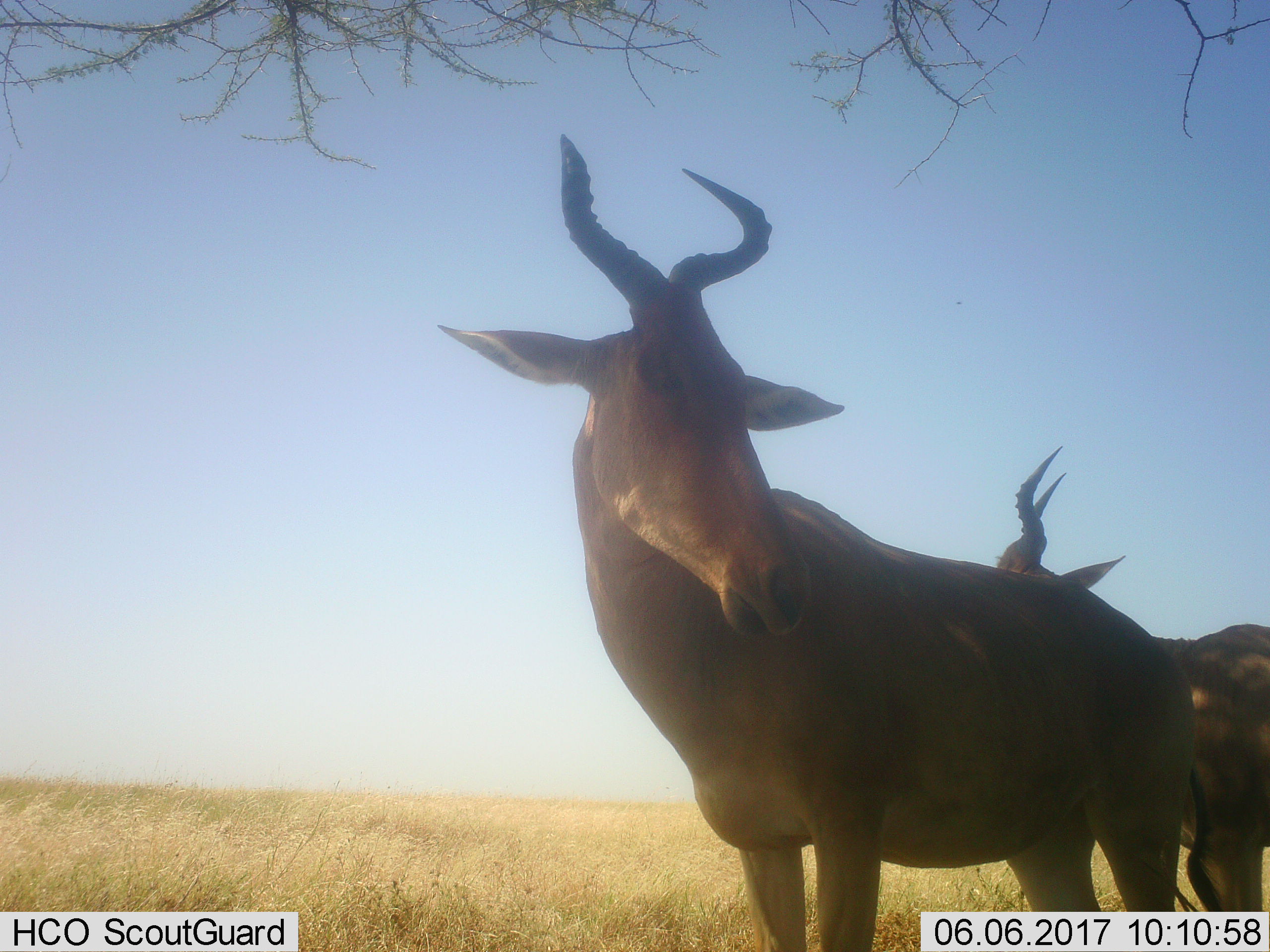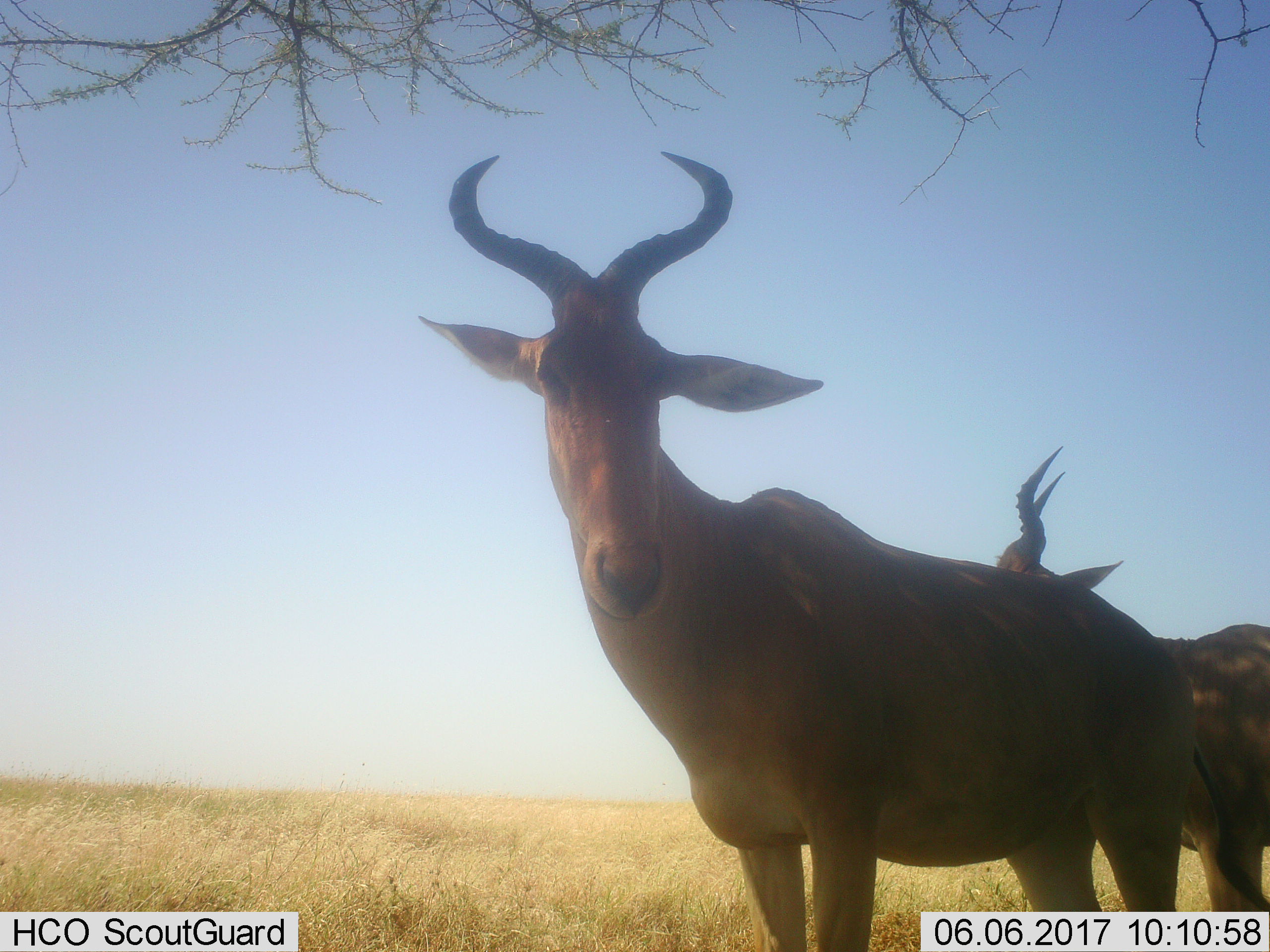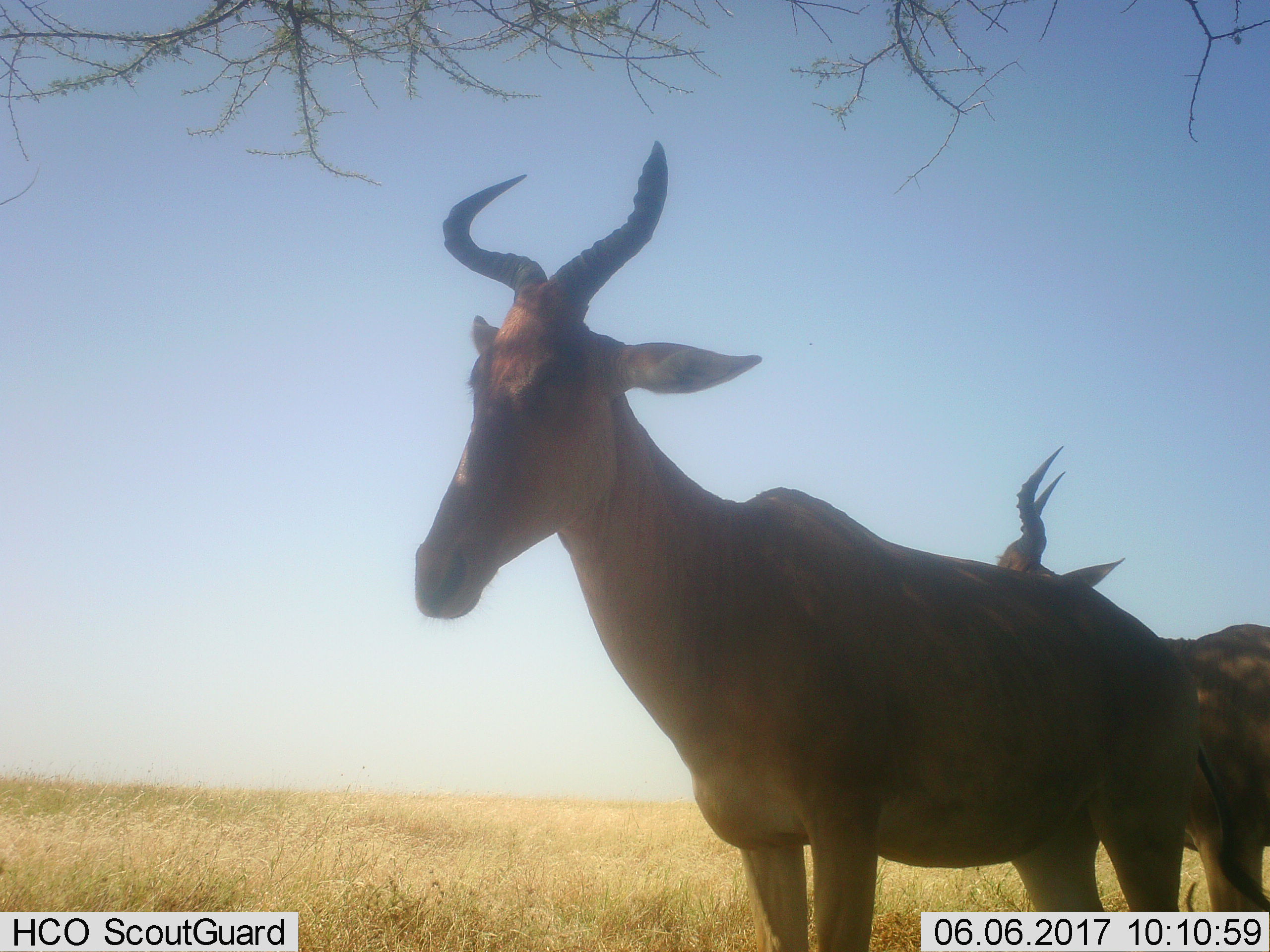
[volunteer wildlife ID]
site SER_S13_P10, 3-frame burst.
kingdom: Animalia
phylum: Chordata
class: Mammalia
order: Artiodactyla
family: Bovidae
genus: Alcelaphus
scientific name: Alcelaphus buselaphus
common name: hartebeest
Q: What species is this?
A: Hartebeest (Alcelaphus buselaphus).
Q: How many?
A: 2.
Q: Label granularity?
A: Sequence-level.